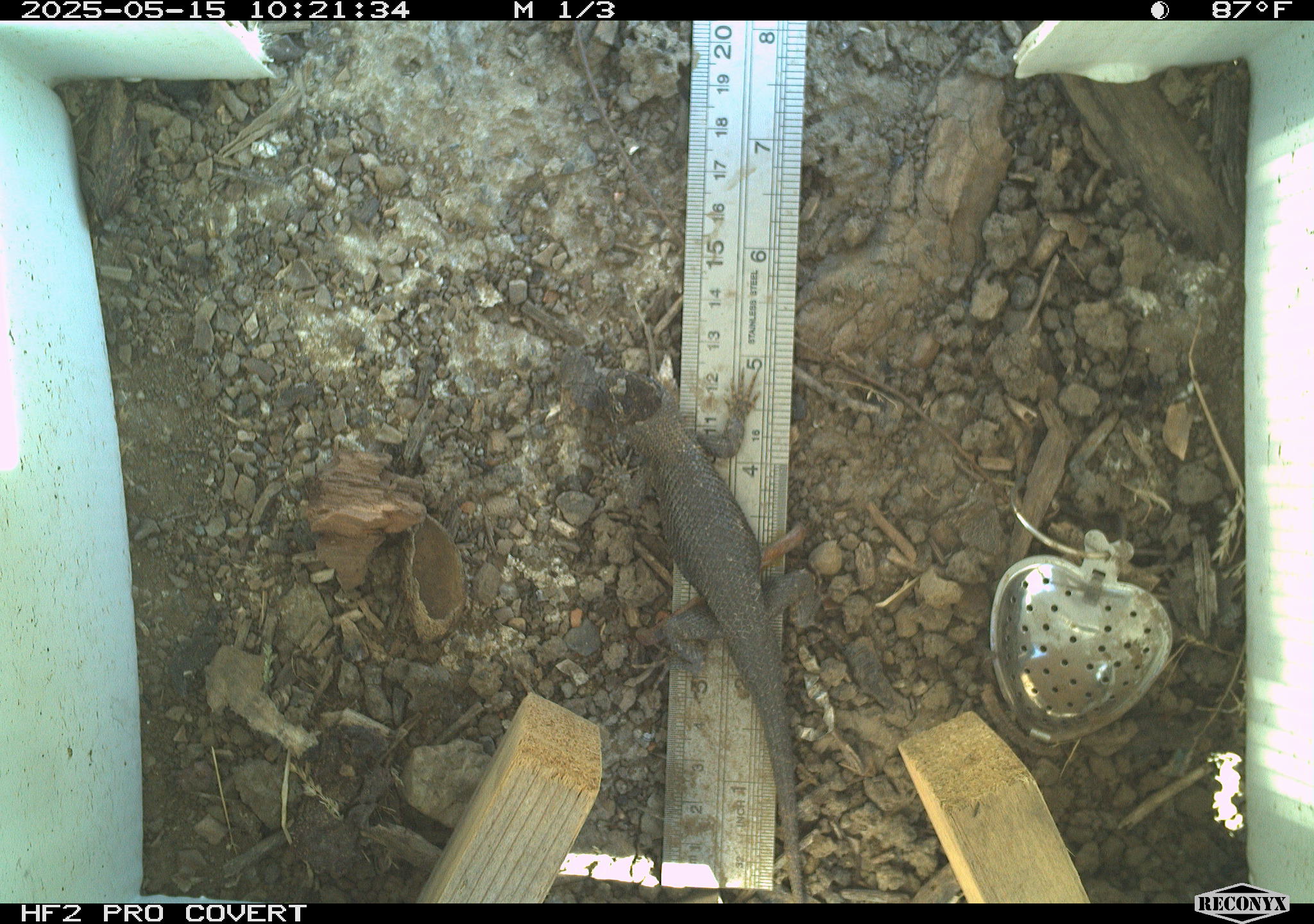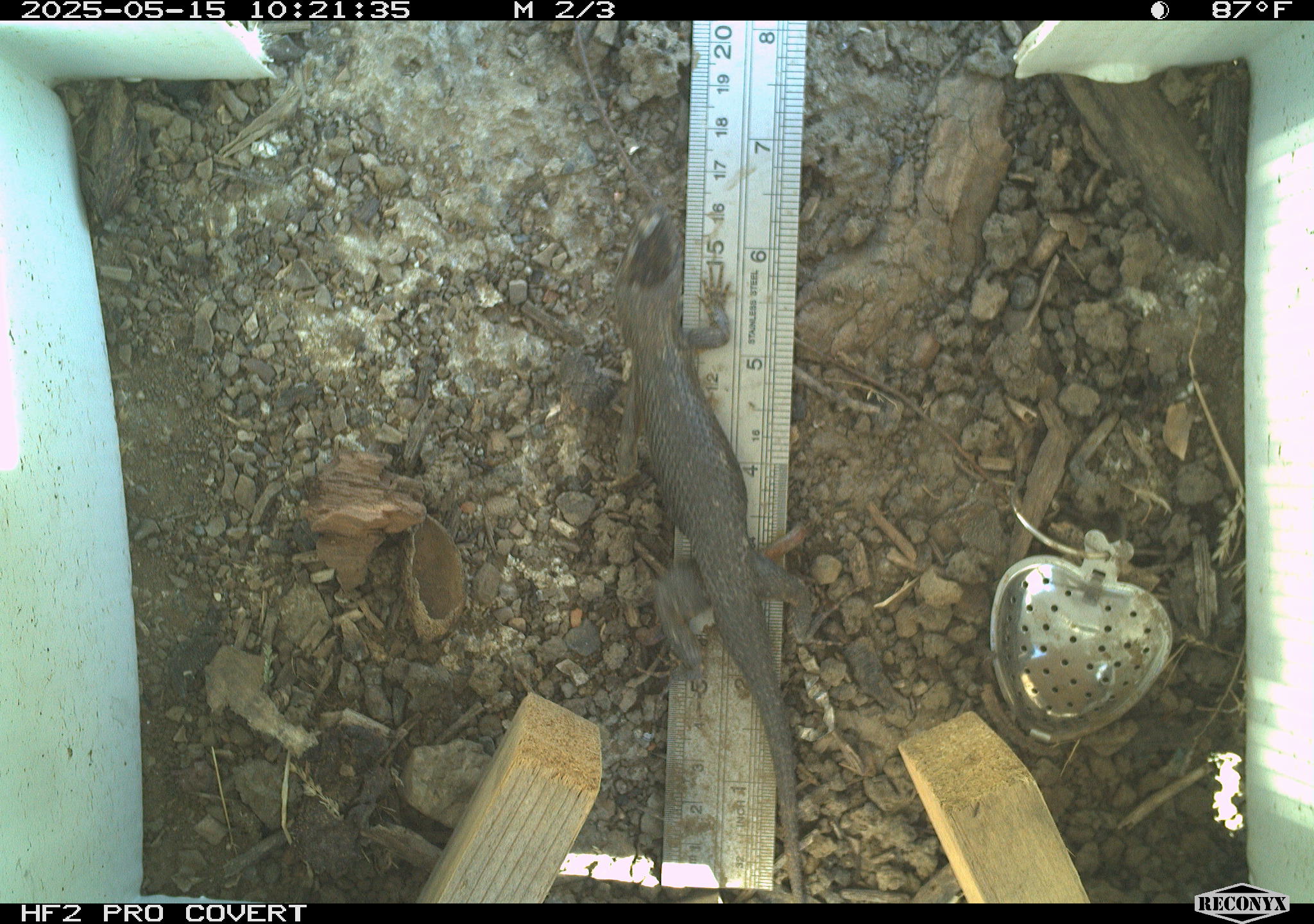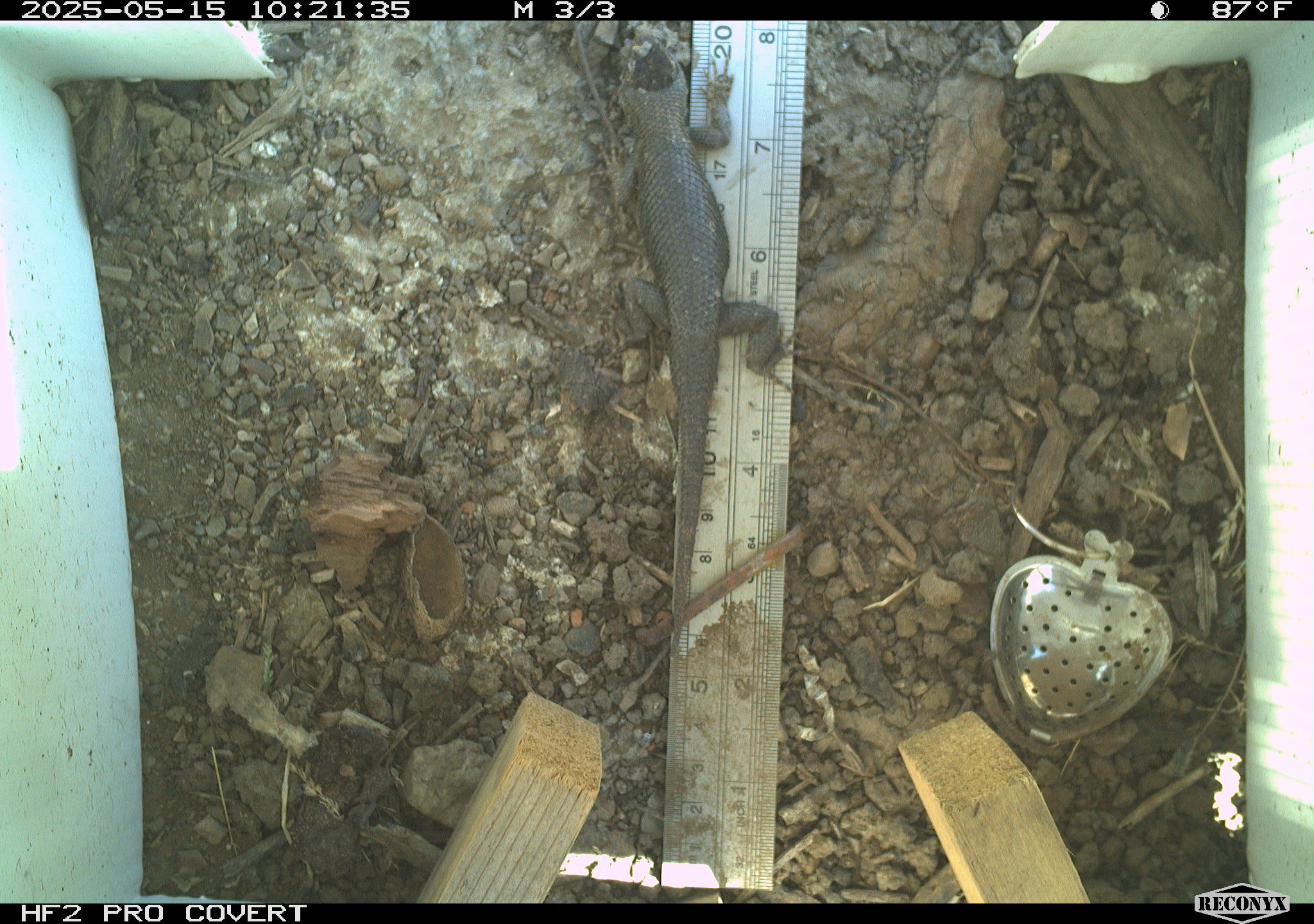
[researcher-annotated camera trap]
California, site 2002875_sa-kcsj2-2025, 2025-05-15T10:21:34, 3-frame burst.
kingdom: Animalia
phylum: Chordata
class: Reptilia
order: Squamata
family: Phrynosomatidae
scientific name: Phrynosomatidae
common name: north american spiny lizards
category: sceloporus/uta species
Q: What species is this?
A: Sceloporus/uta species (north american spiny lizards) (Phrynosomatidae).